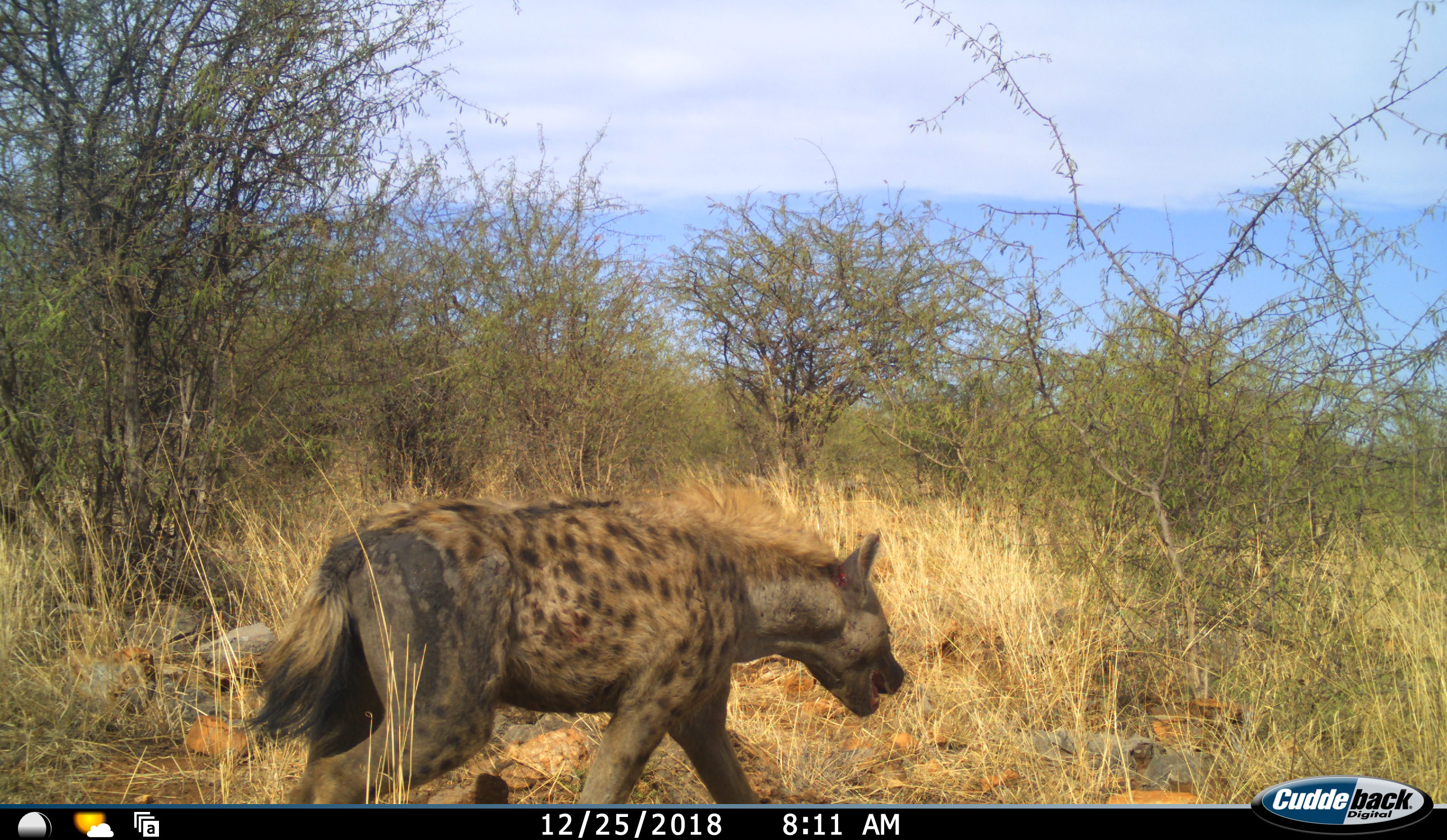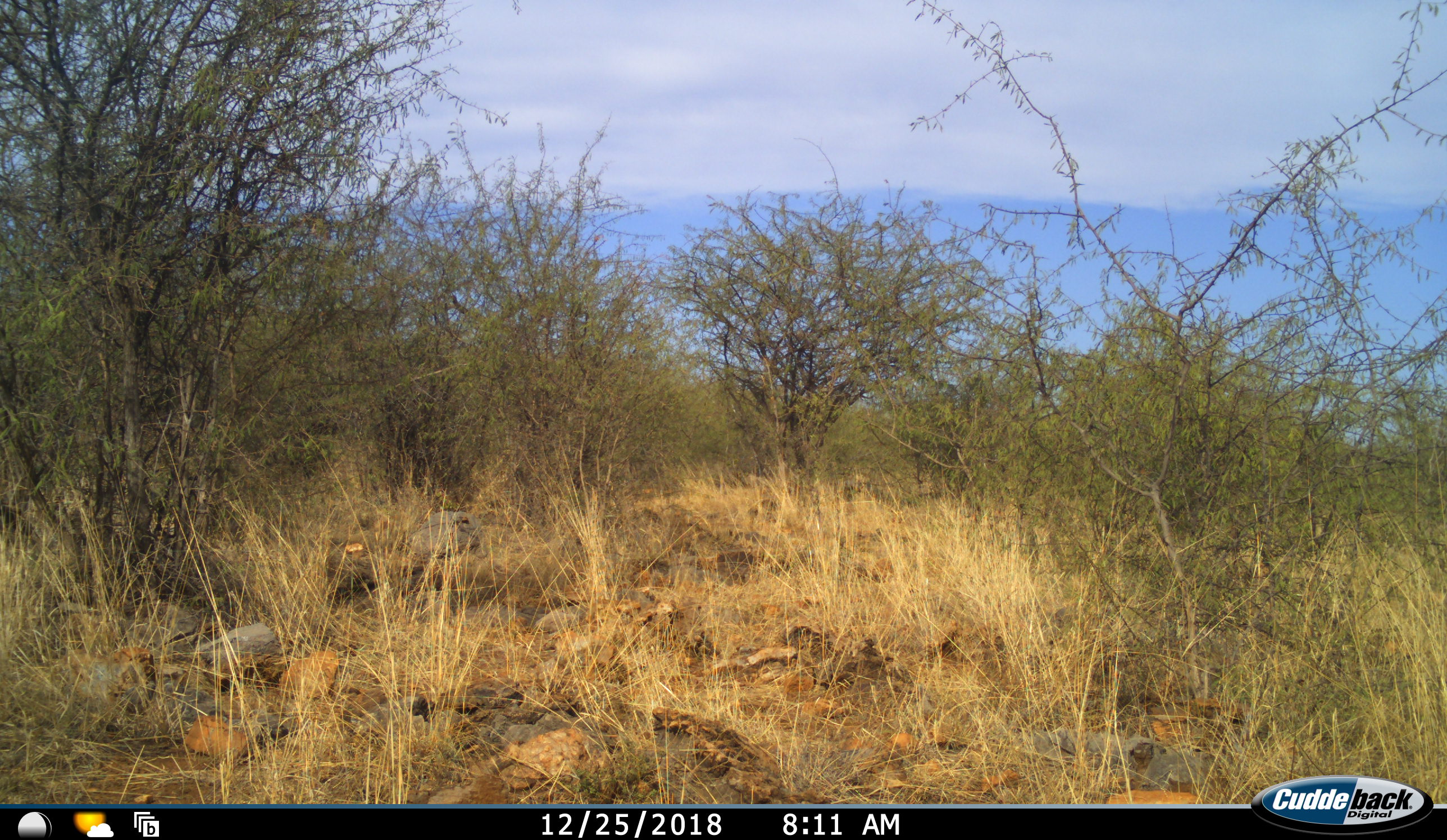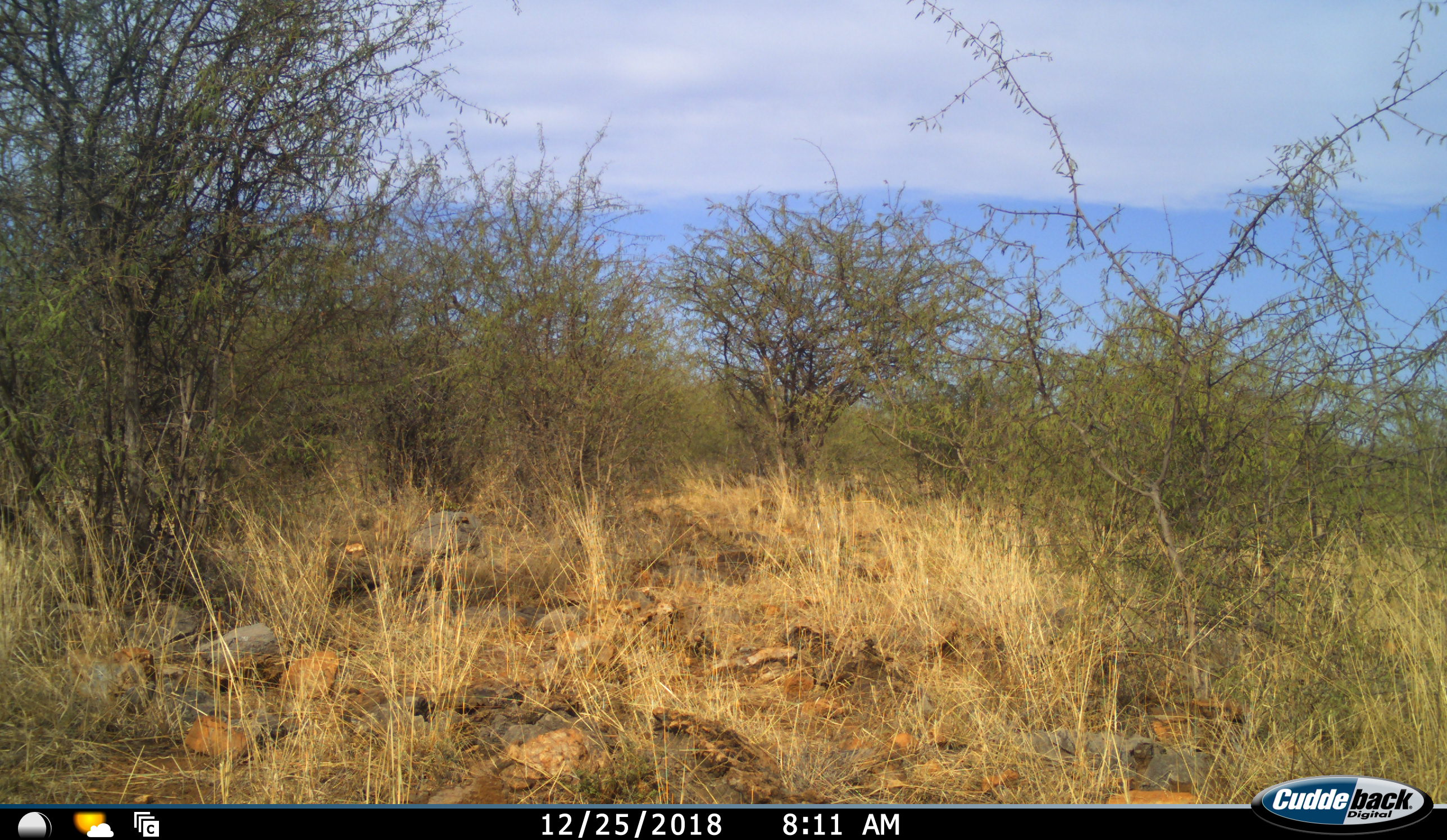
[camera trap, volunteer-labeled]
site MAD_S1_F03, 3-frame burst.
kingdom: Animalia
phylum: Chordata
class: Mammalia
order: Carnivora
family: Hyaenidae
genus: Crocuta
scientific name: Crocuta crocuta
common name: spotted hyena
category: hyenaspotted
Hyenaspotted (spotted hyena) (Crocuta crocuta), count 1. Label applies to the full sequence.